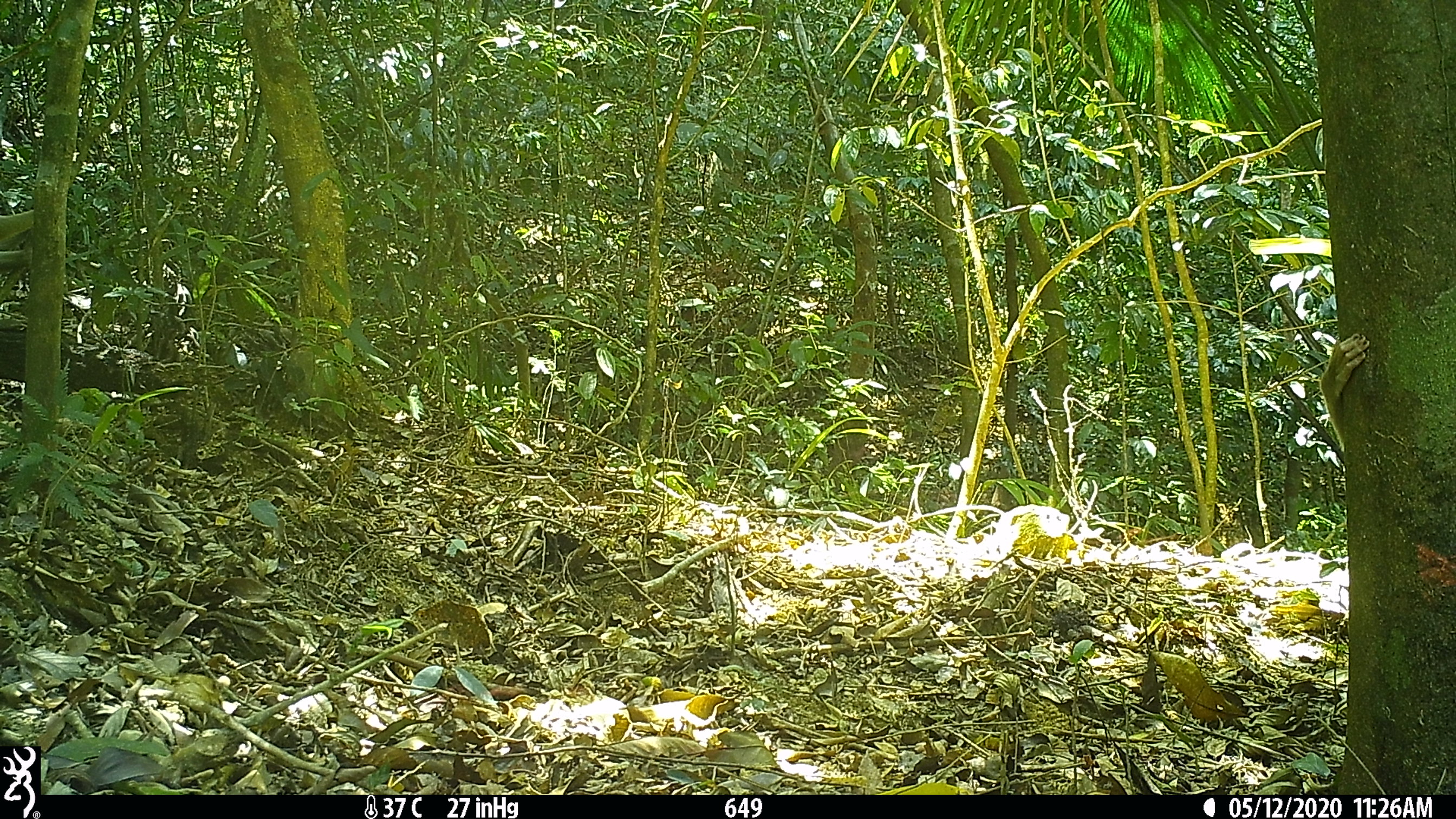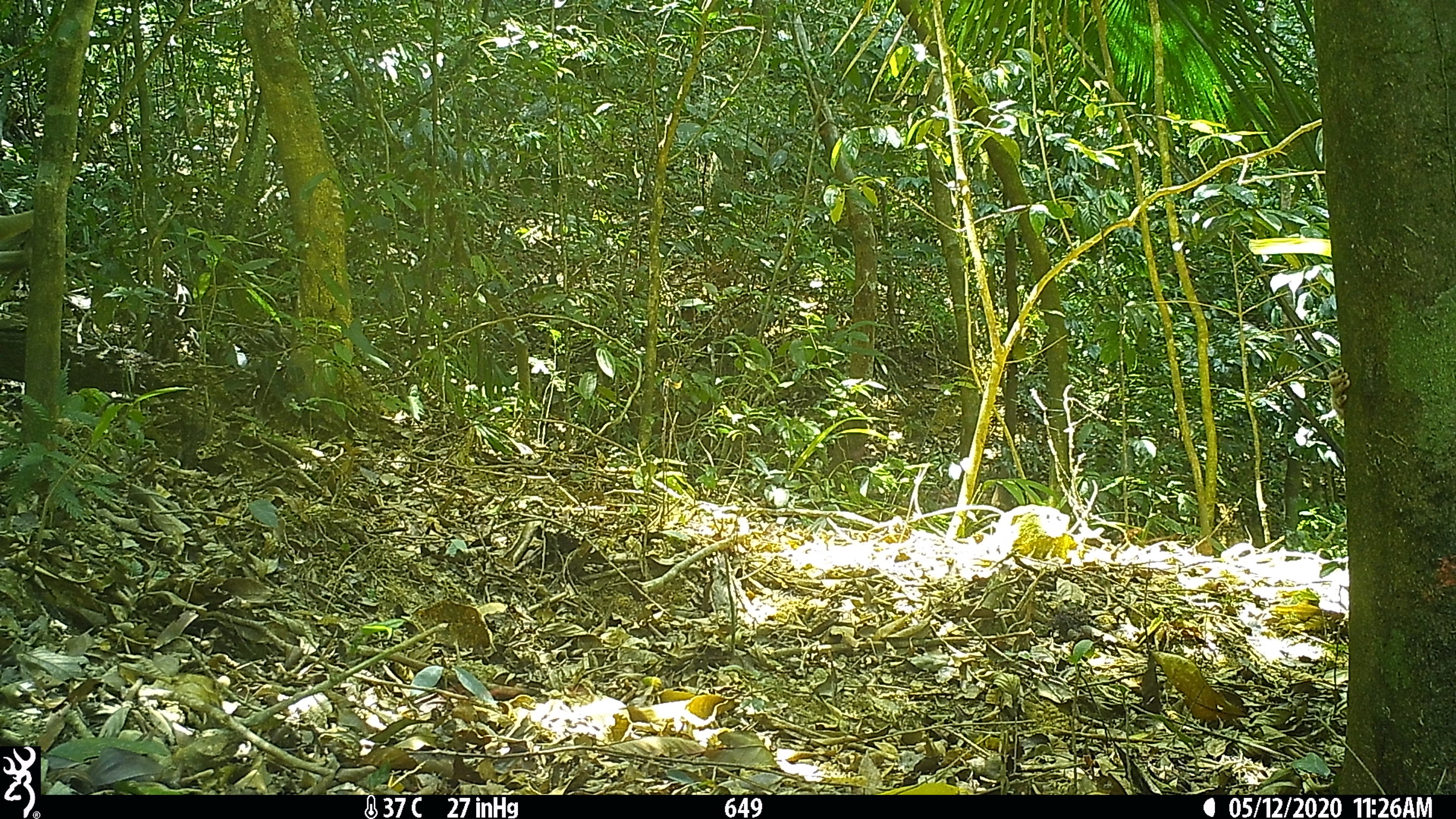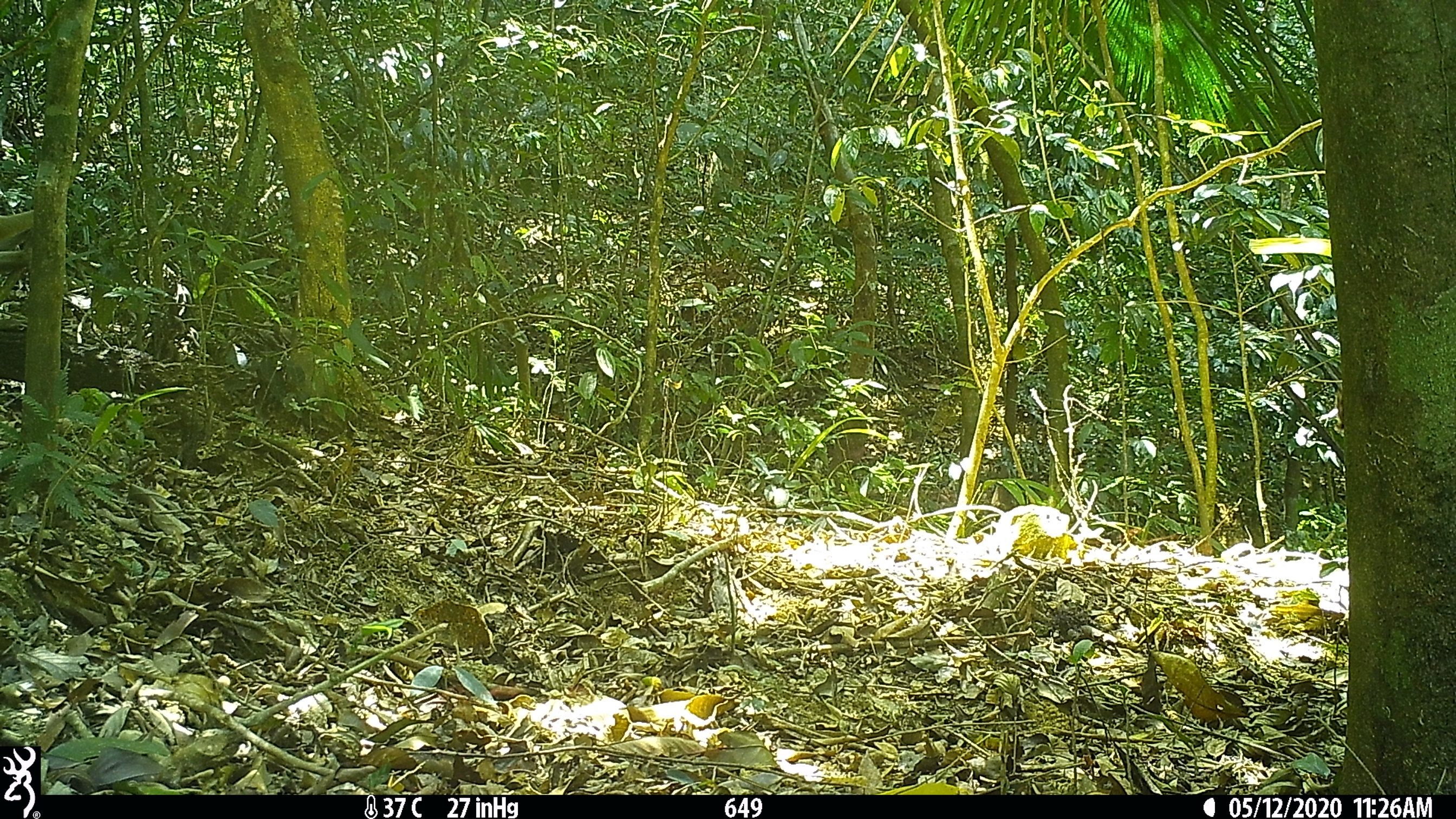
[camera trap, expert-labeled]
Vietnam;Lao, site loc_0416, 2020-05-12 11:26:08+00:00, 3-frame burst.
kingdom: Animalia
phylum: Chordata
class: Mammalia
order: Primates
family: Cercopithecidae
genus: Macaca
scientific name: Macaca nemestrina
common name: pig-tailed macaque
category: pig tailed macaque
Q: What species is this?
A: Pig tailed macaque (pig-tailed macaque) (Macaca nemestrina).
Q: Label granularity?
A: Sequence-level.